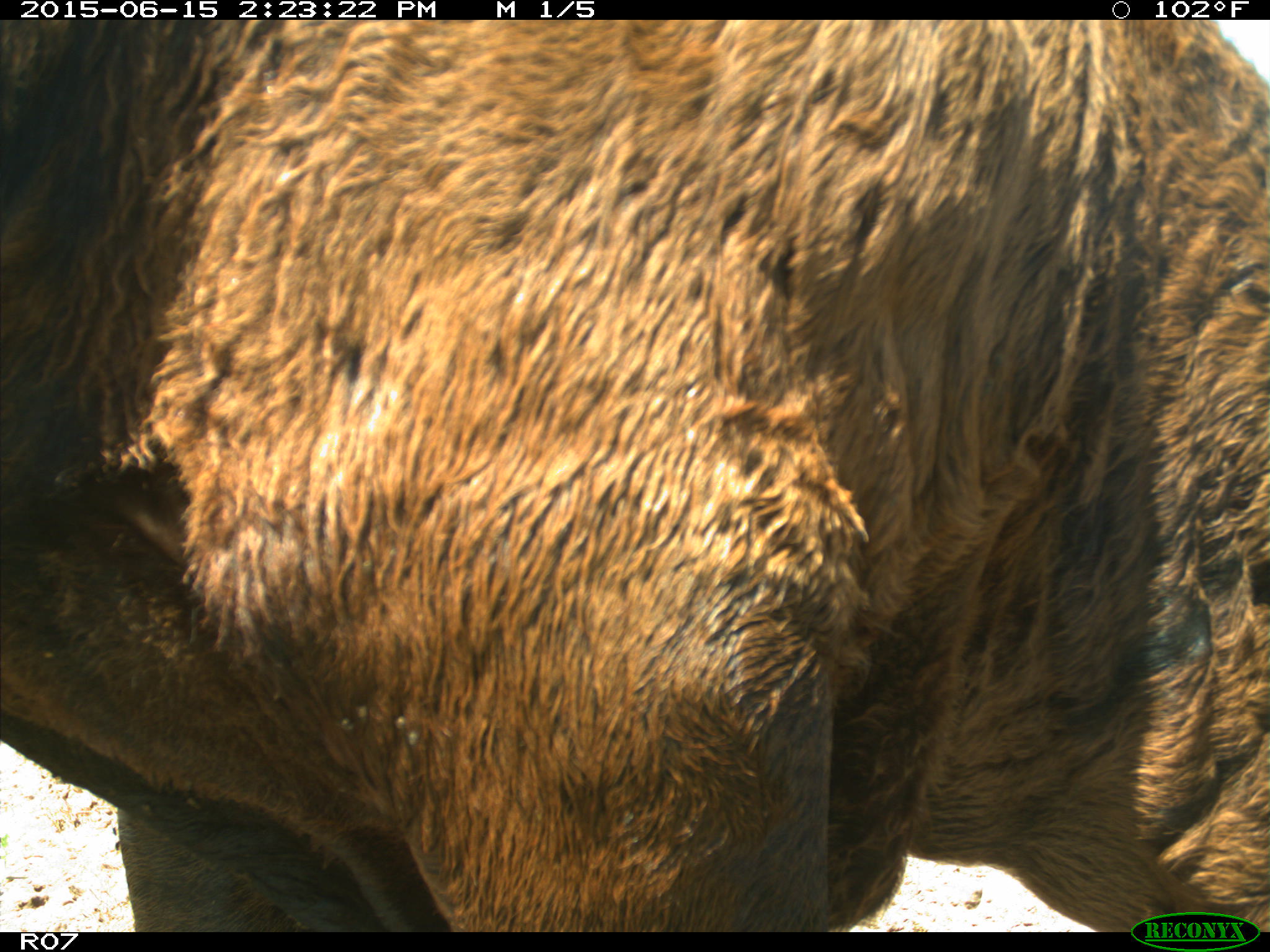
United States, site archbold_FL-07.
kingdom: Animalia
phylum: Chordata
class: Mammalia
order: Artiodactyla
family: Bovidae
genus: Bos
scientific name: Bos taurus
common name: domestic cow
Bos taurus (domestic cow).